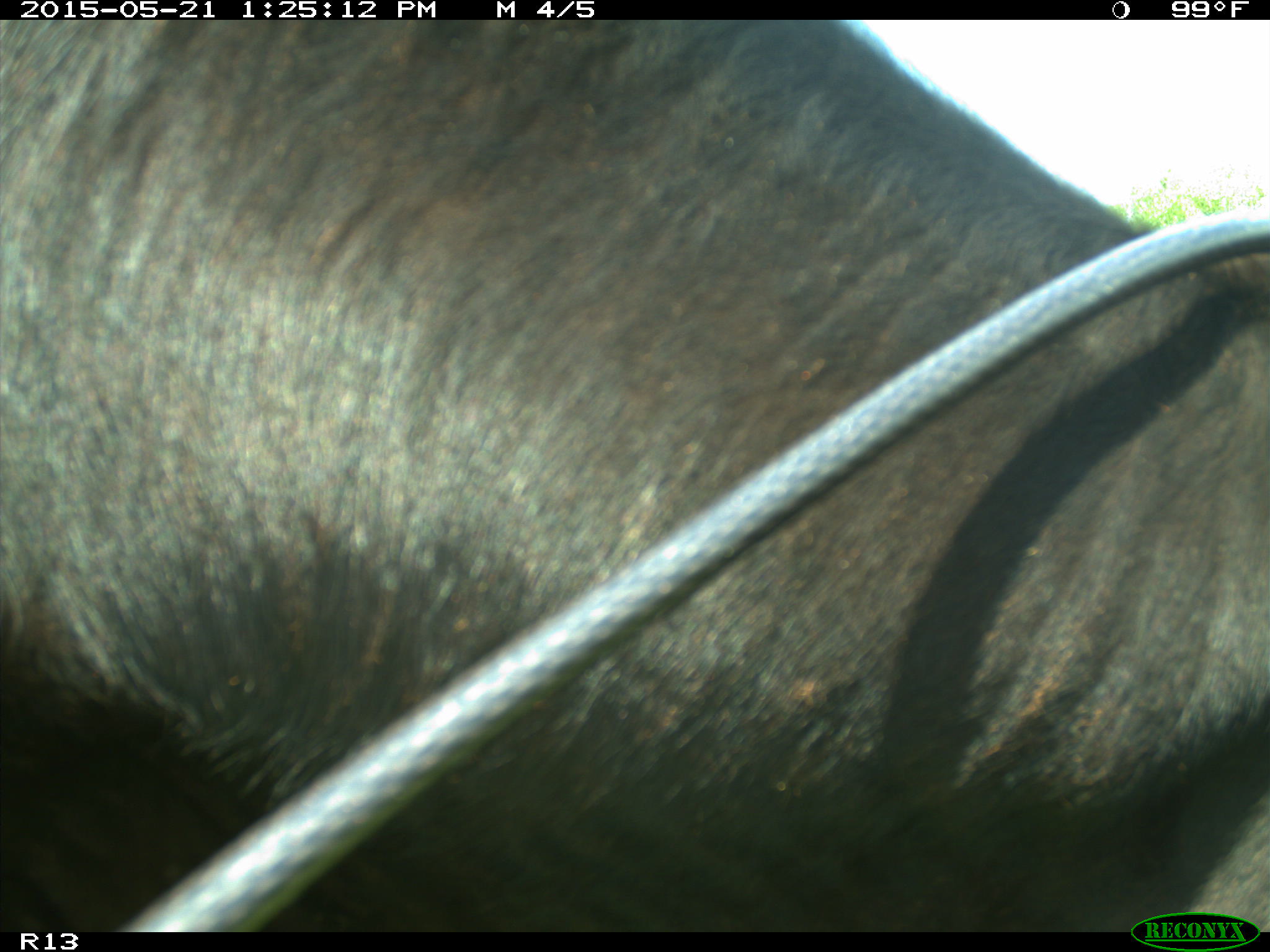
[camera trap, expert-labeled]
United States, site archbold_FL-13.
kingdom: Animalia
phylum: Chordata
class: Mammalia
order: Artiodactyla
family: Bovidae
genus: Bos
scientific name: Bos taurus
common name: domestic cow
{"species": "Bos taurus (domestic cow)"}